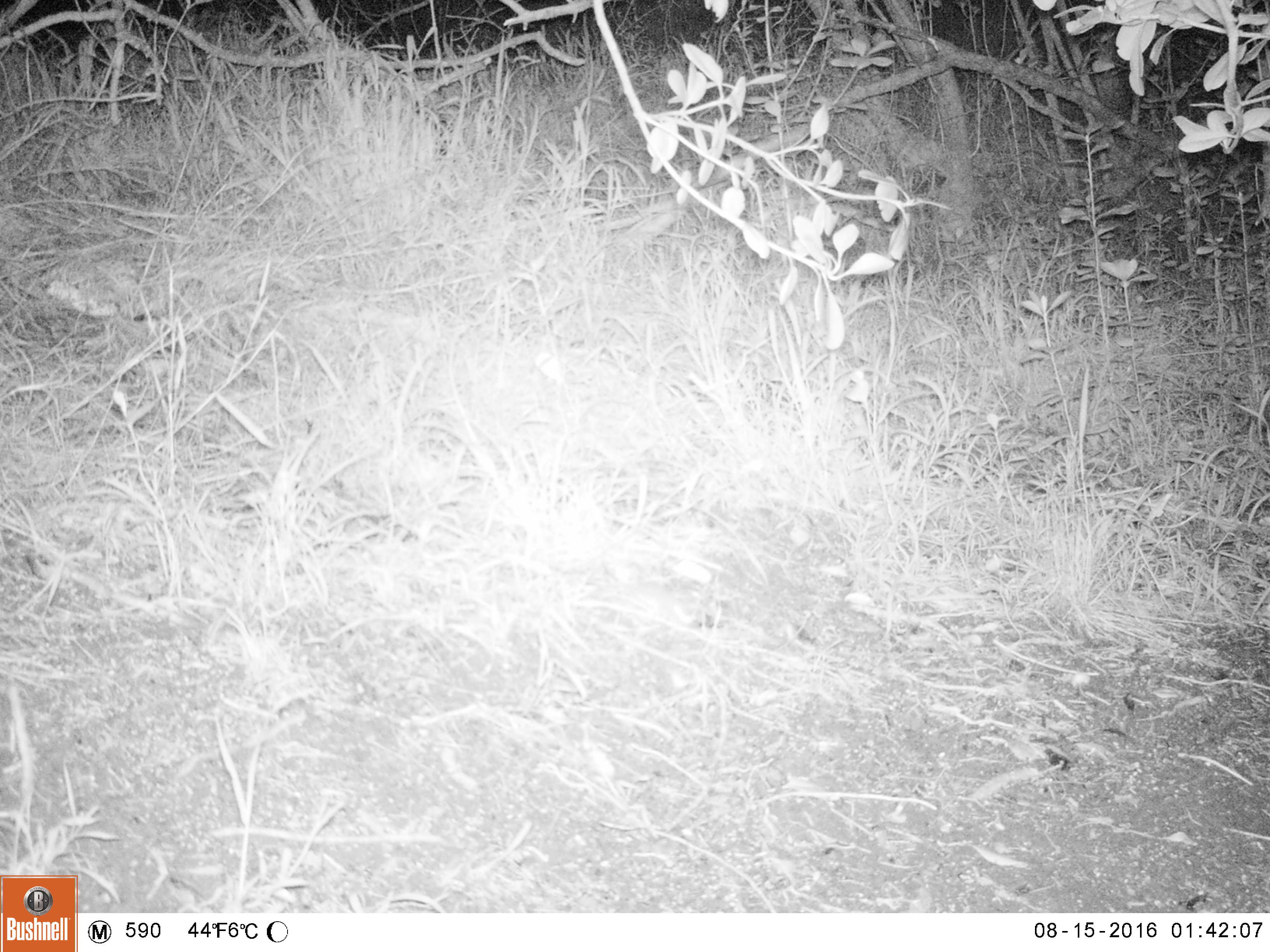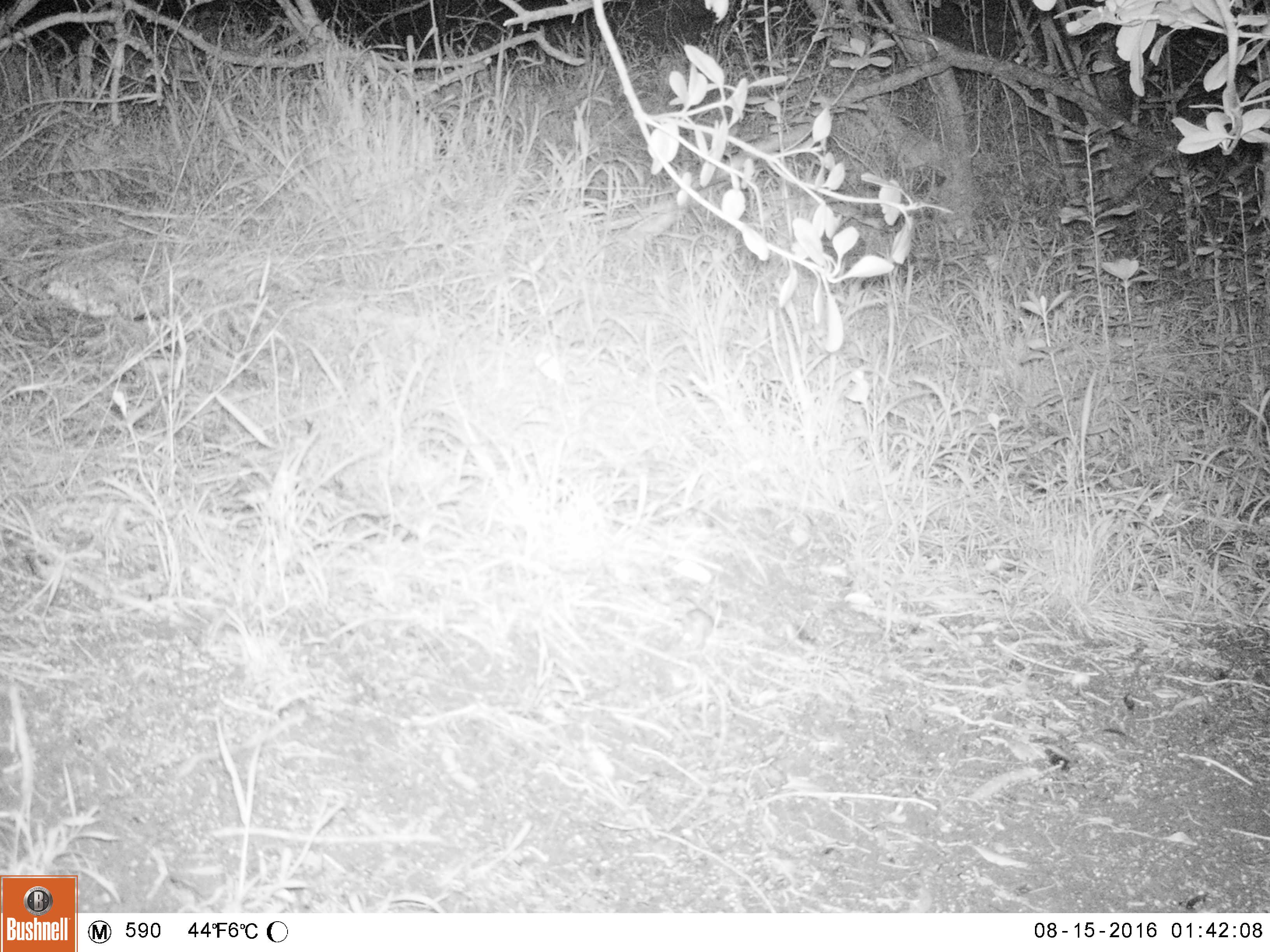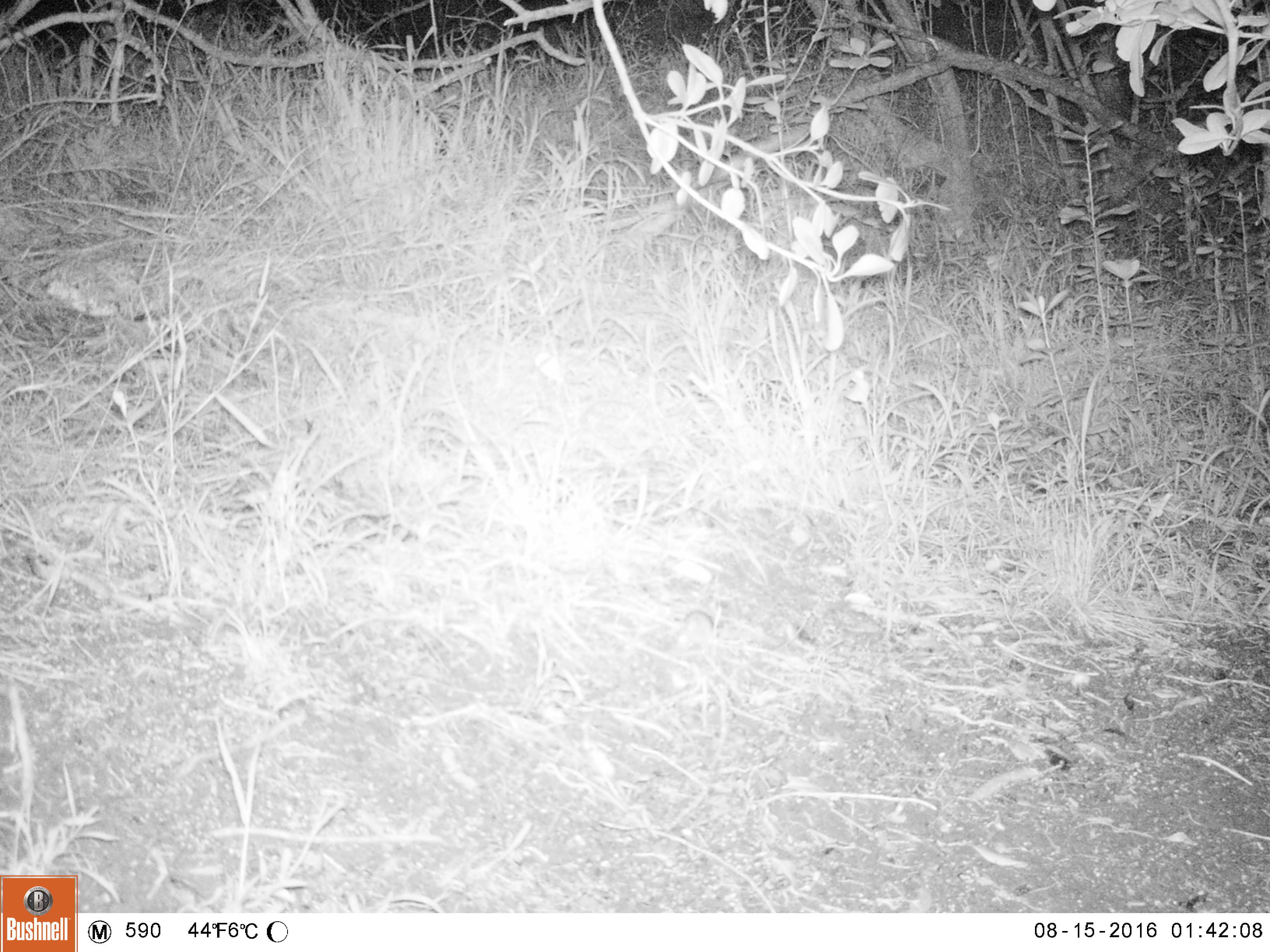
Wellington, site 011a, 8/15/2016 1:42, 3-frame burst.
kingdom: Animalia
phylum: Chordata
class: Mammalia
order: Rodentia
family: Muridae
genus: Mus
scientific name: Mus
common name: mouse